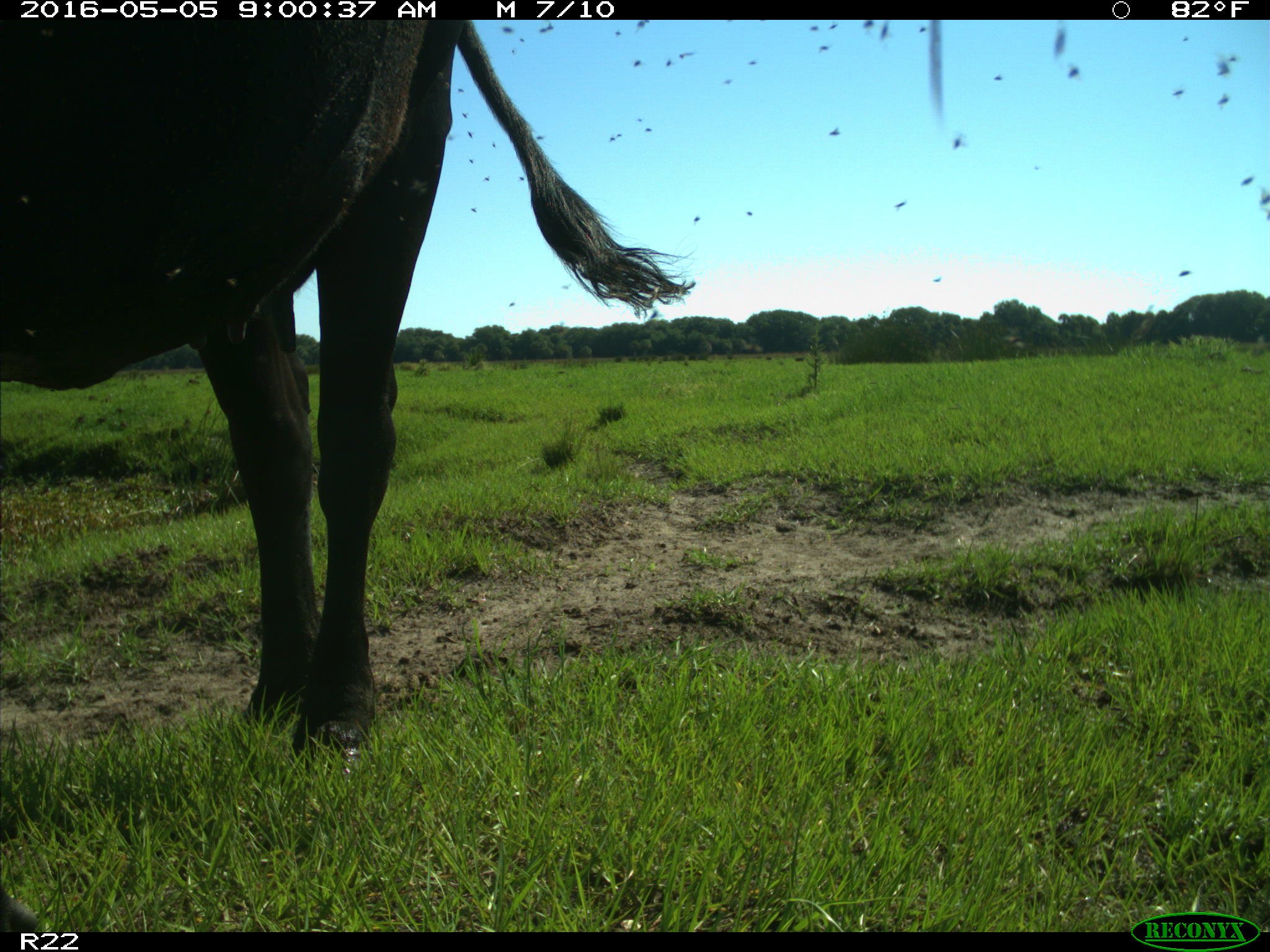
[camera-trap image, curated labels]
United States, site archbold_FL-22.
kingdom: Animalia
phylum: Chordata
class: Mammalia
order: Artiodactyla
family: Bovidae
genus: Bos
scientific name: Bos taurus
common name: domestic cow